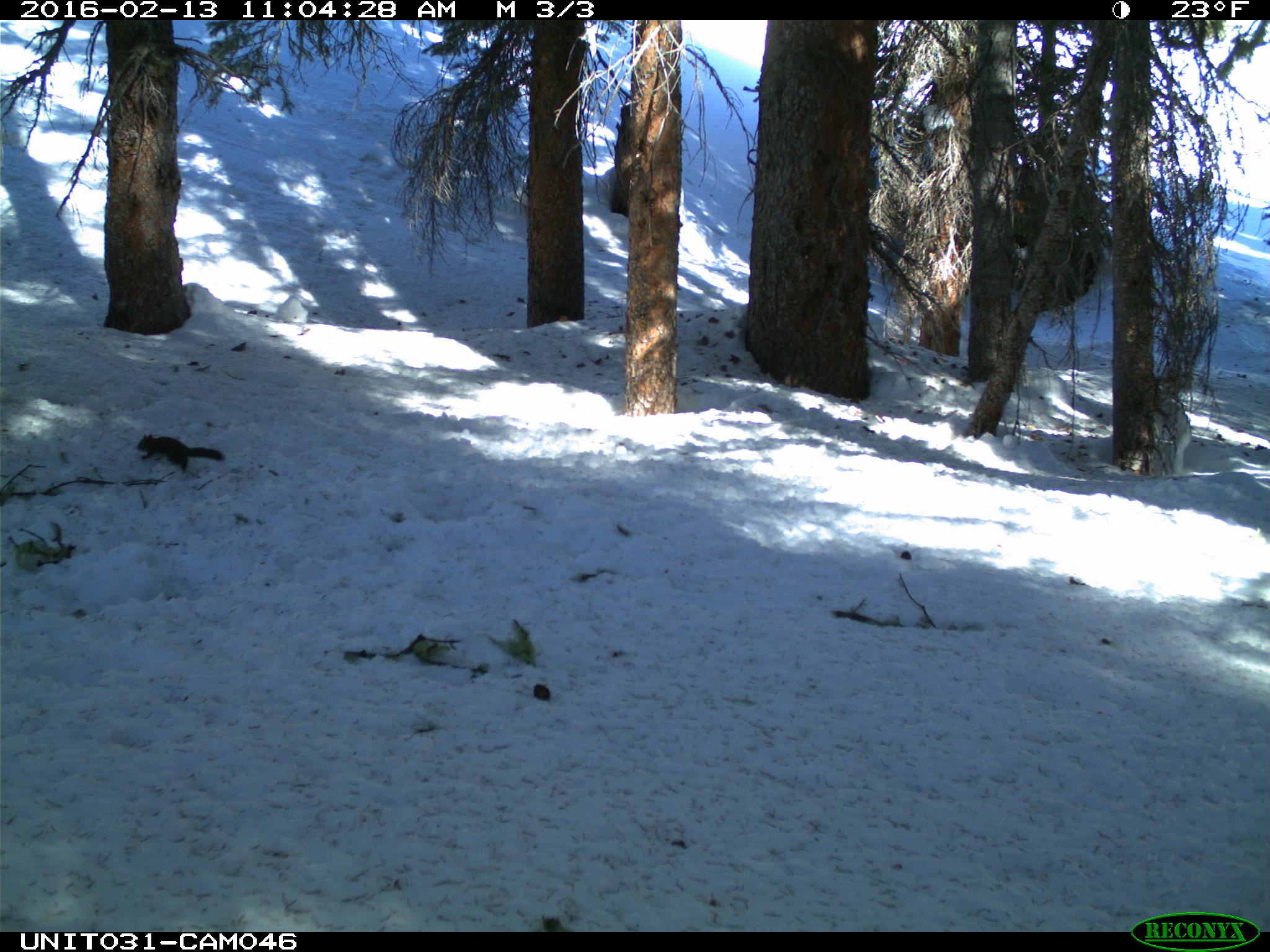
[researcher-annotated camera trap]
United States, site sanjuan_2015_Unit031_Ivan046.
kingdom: Animalia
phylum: Chordata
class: Mammalia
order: Rodentia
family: Sciuridae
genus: Tamiasciurus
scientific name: Tamiasciurus hudsonicus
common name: american red squirrel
Tamiasciurus hudsonicus (american red squirrel).